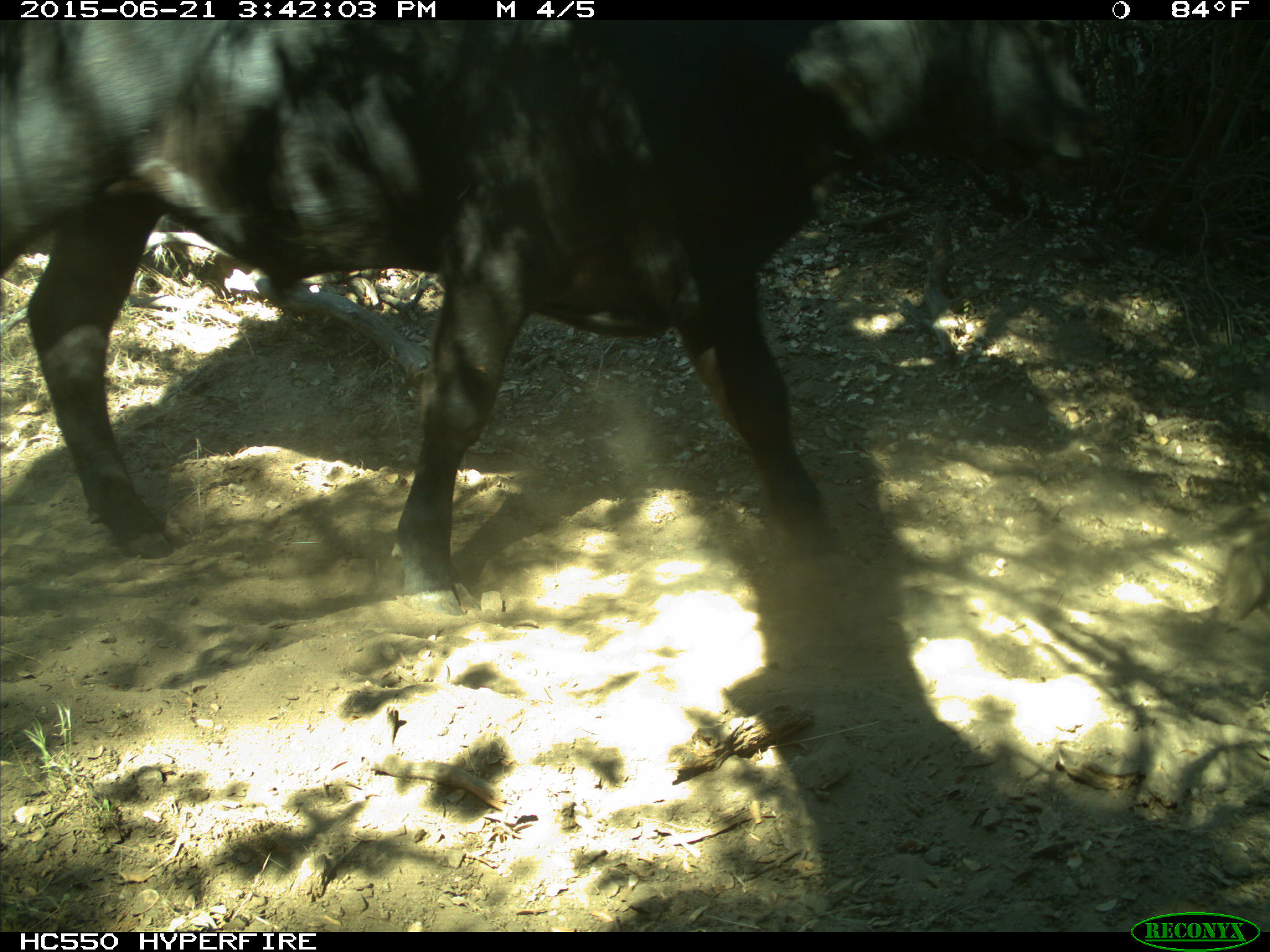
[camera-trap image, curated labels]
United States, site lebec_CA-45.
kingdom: Animalia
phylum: Chordata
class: Mammalia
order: Artiodactyla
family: Bovidae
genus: Bos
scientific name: Bos taurus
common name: domestic cow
Bos taurus (domestic cow).